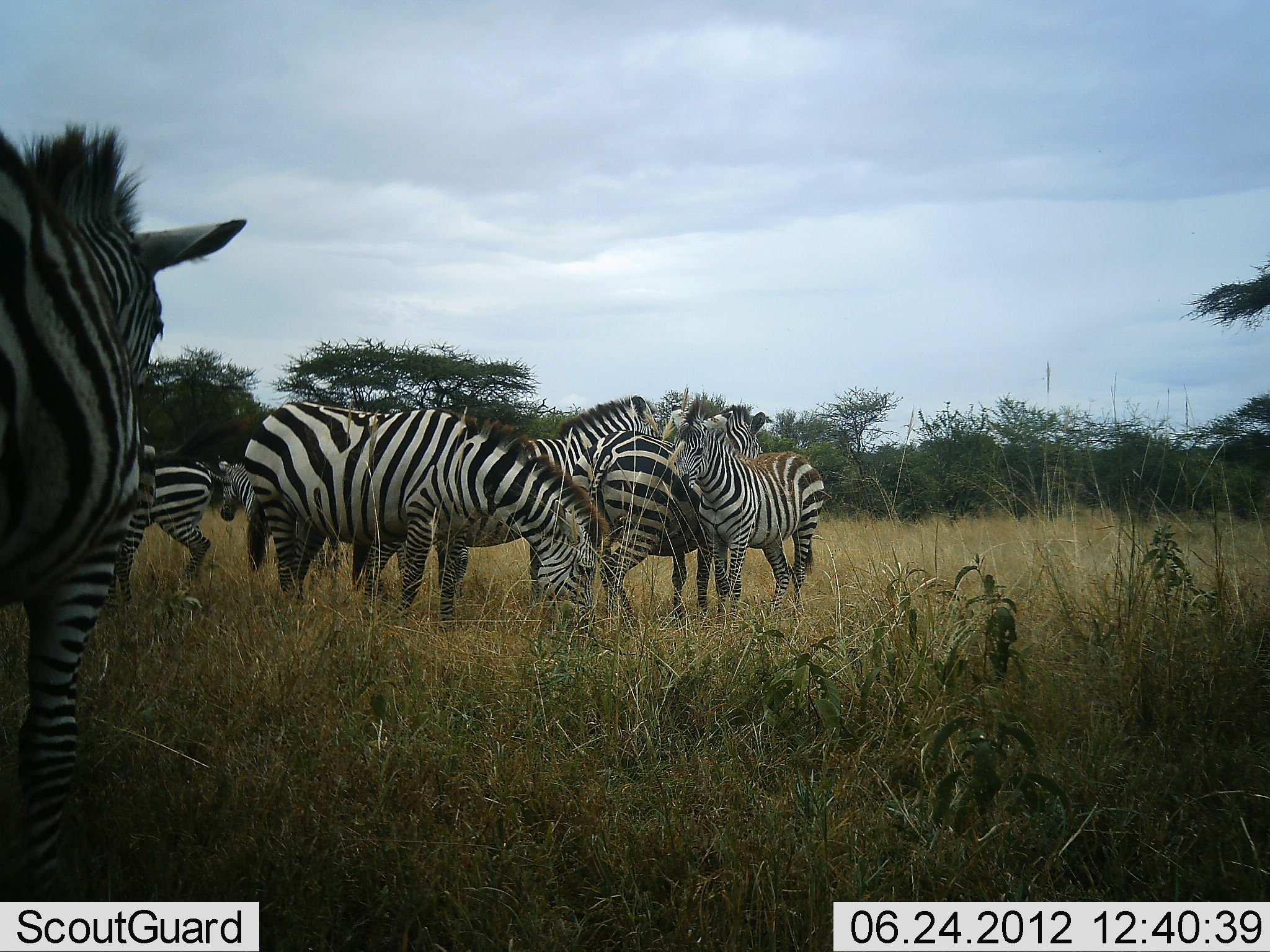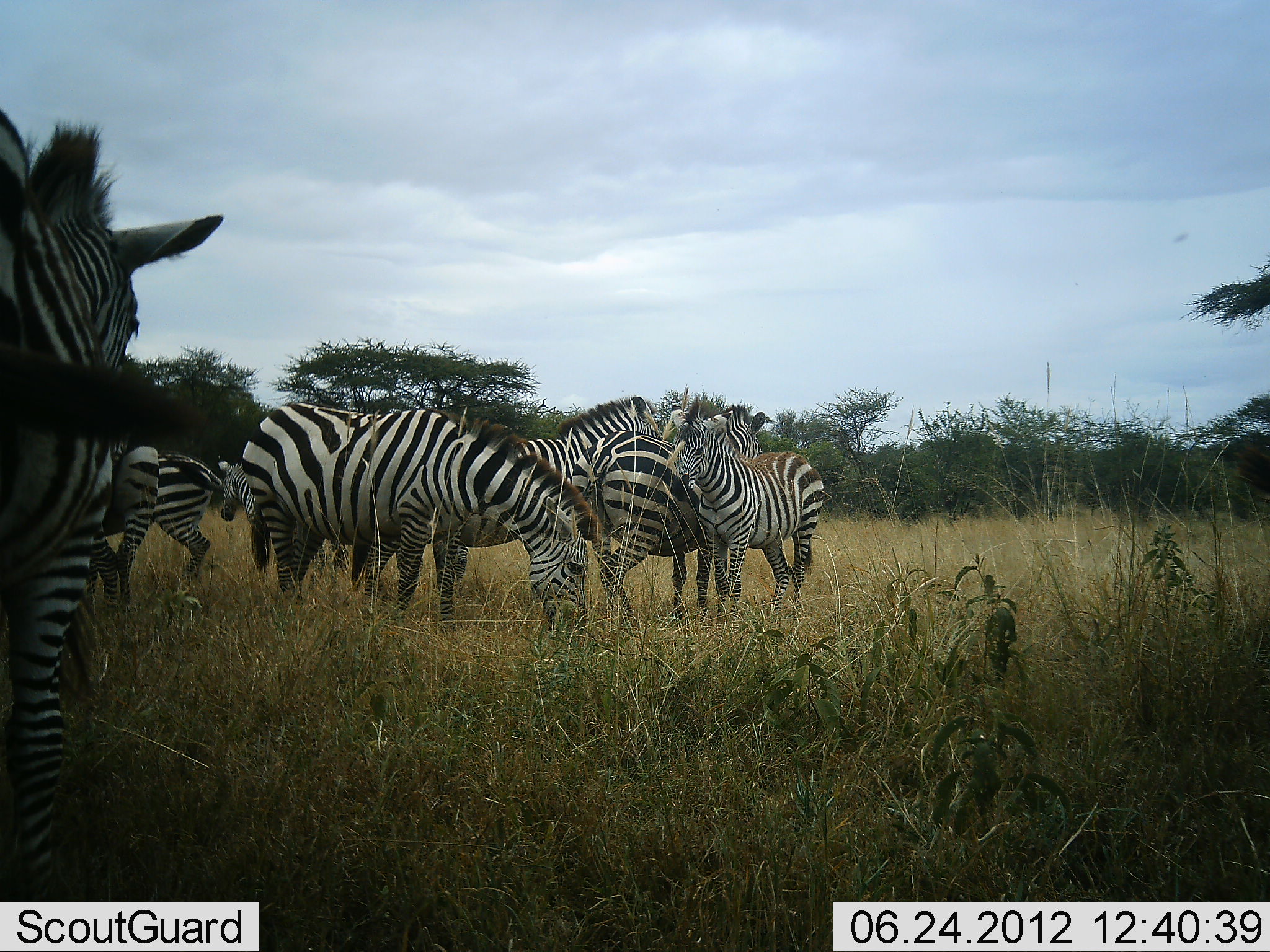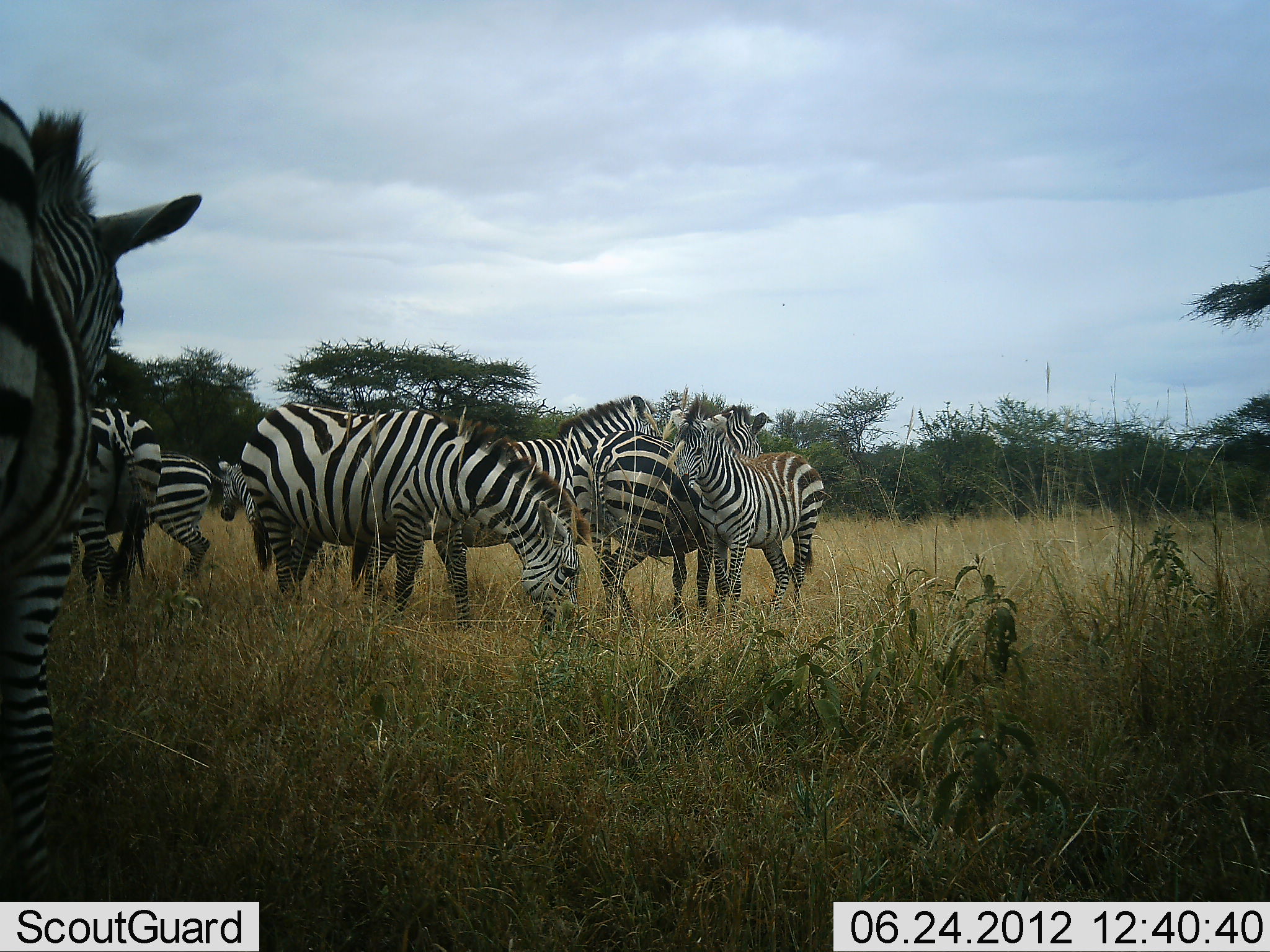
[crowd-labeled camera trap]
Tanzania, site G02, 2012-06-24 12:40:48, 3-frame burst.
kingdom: Animalia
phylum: Chordata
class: Mammalia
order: Perissodactyla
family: Equidae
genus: Equus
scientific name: Equus quagga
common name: plains zebra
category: zebra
Zebra (plains zebra) (Equus quagga), count 8. Behavior (volunteer vote fractions): standing 90%, resting 0%, moving 0%, interacting 10%. Young present (vote fraction): 20%. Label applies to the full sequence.